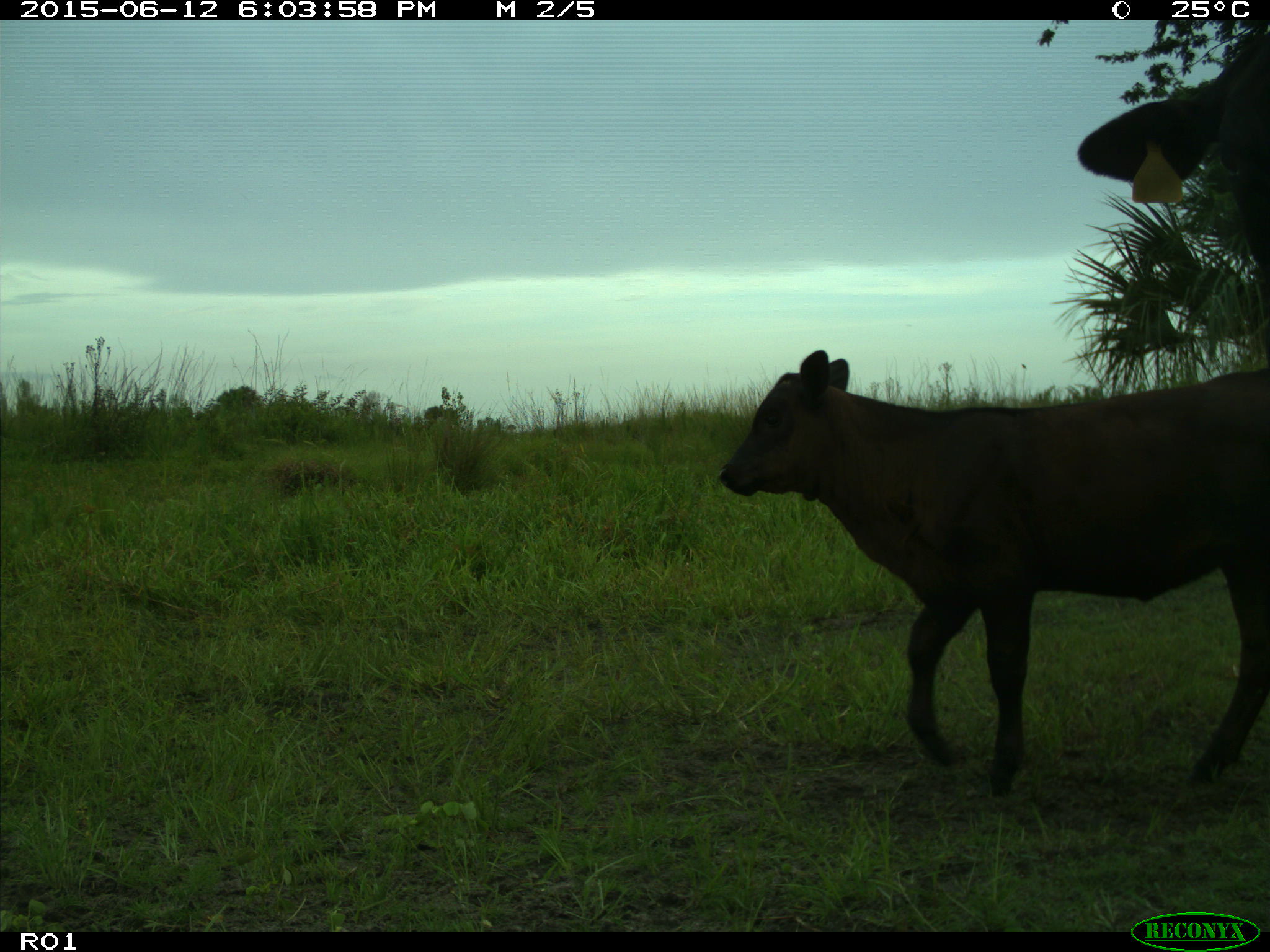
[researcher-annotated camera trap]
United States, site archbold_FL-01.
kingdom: Animalia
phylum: Chordata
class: Mammalia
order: Artiodactyla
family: Bovidae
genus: Bos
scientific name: Bos taurus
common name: domestic cow